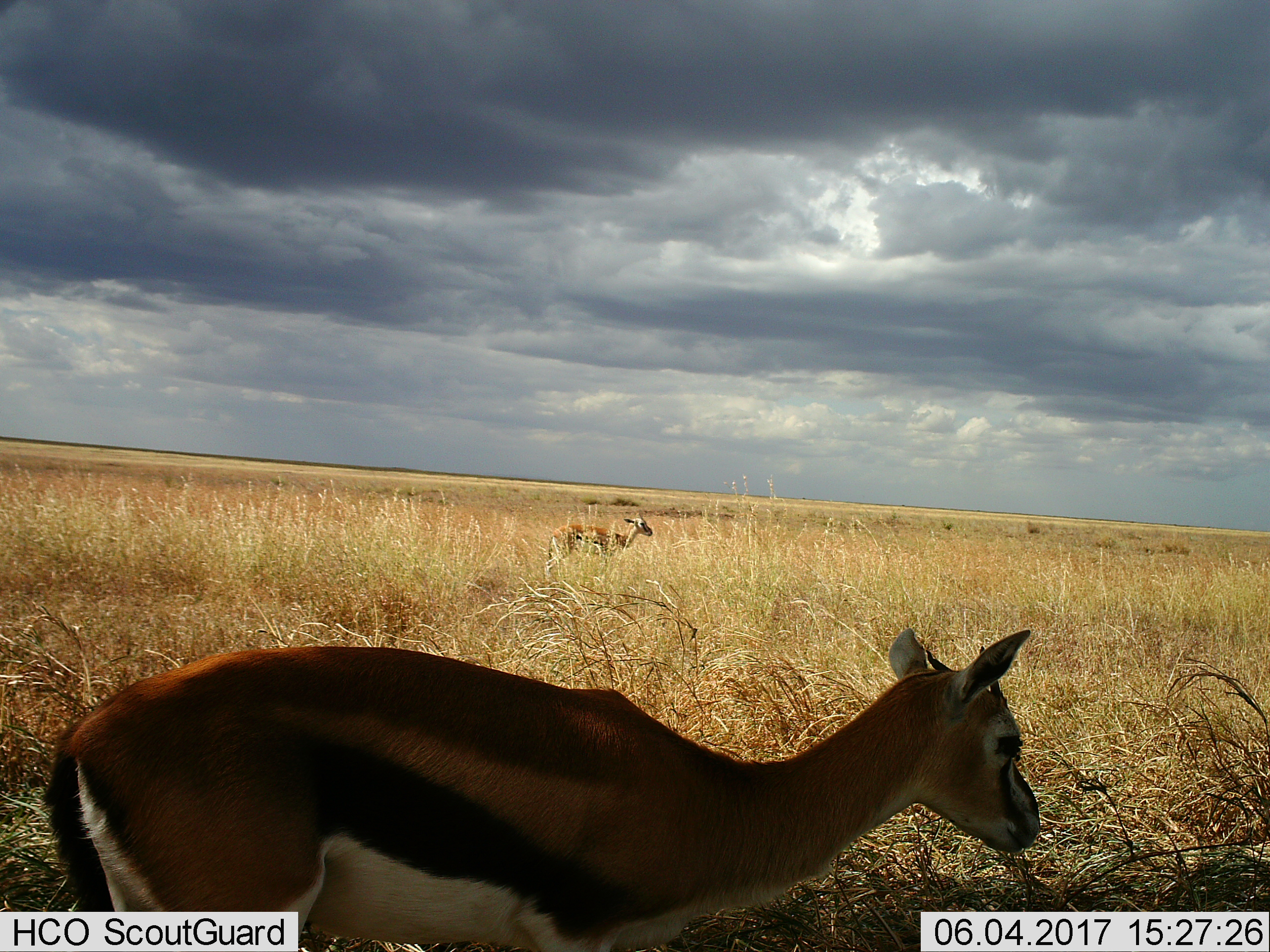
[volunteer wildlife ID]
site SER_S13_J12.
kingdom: Animalia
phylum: Chordata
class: Mammalia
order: Artiodactyla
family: Bovidae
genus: Eudorcas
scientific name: Eudorcas thomsonii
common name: thomson's gazelle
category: gazellethomsons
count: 2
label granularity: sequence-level